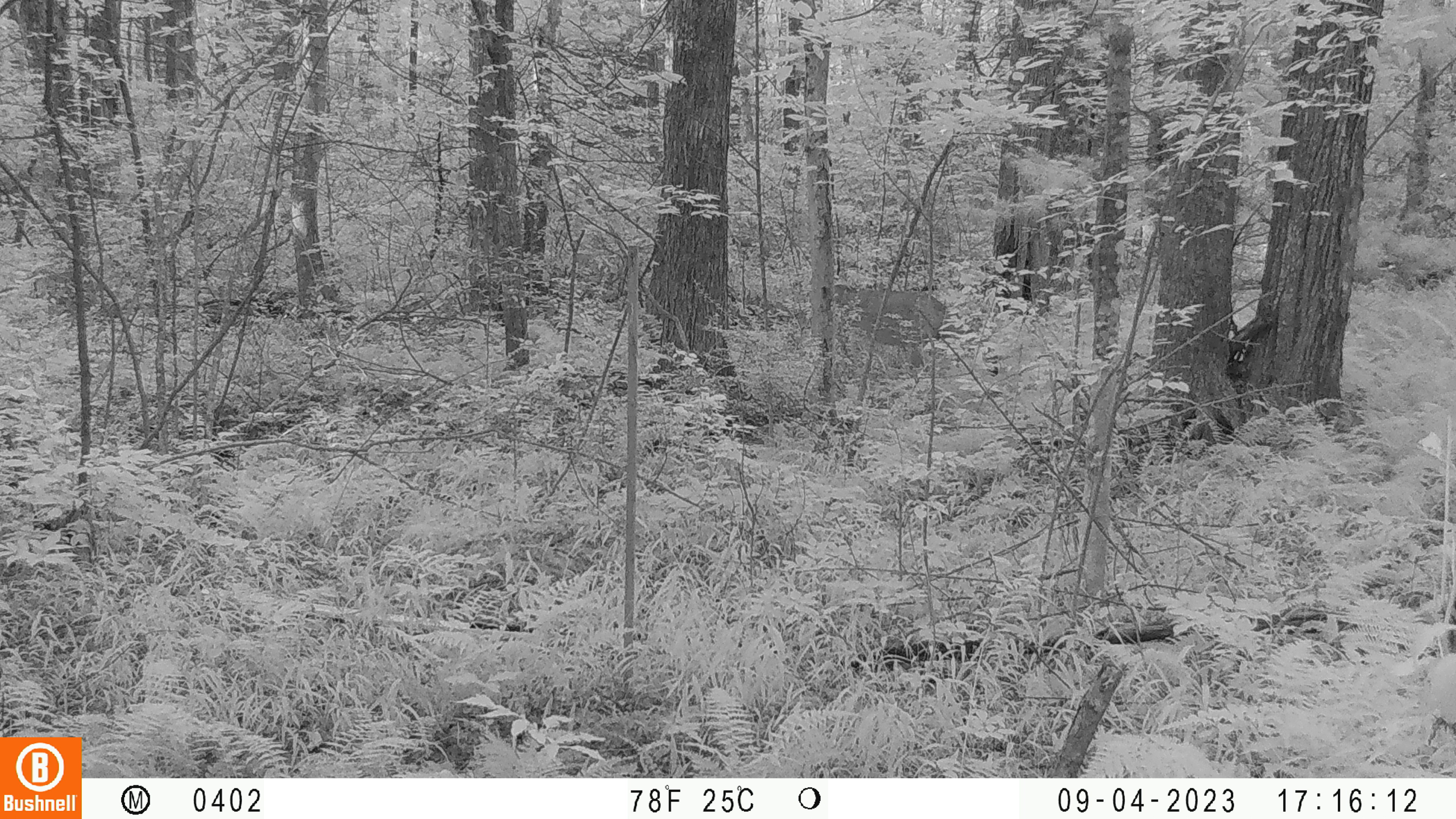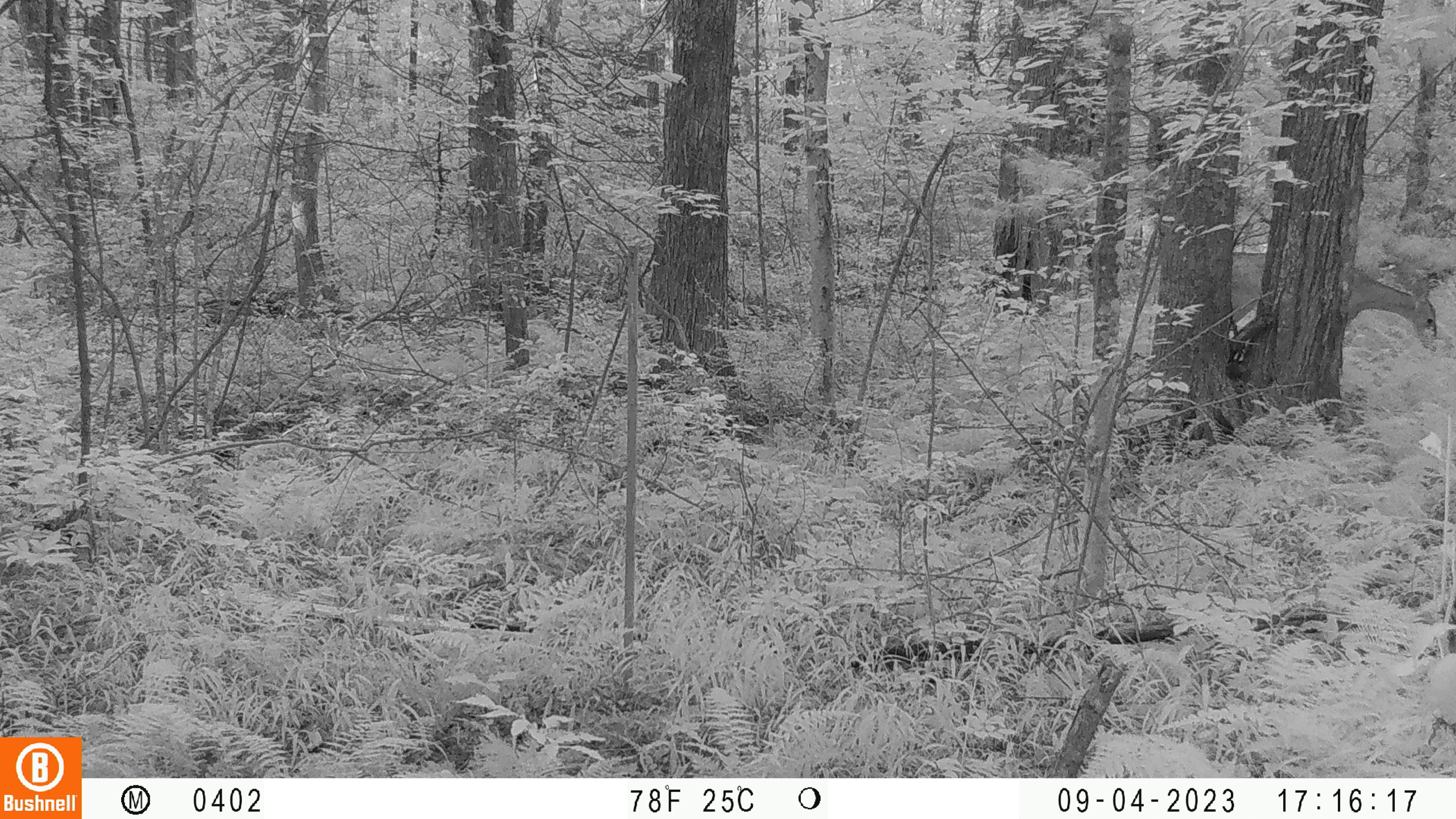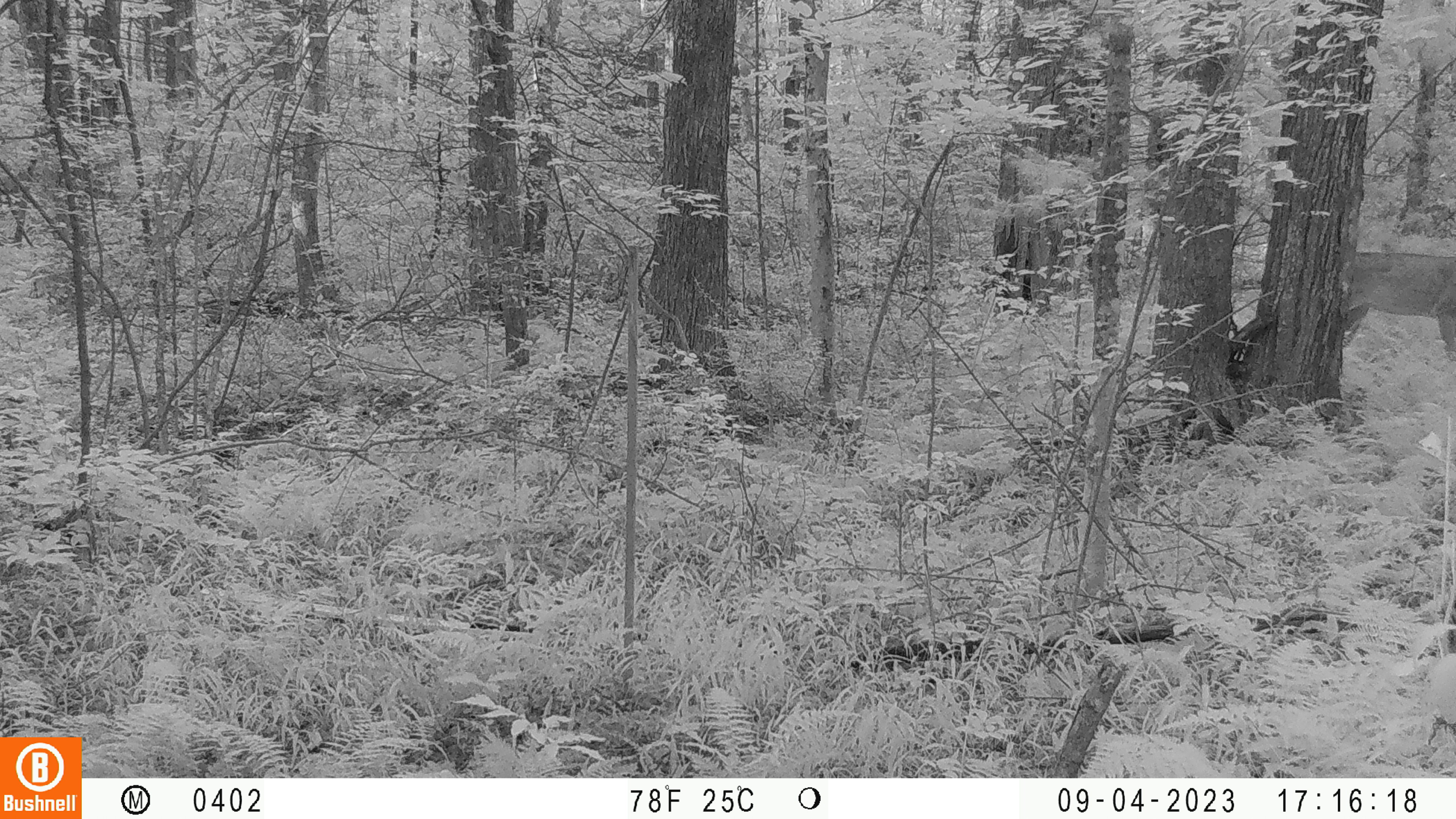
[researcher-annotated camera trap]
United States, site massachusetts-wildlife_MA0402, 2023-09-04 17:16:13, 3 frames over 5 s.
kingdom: Animalia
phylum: Chordata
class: Mammalia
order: Artiodactyla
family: Cervidae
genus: Odocoileus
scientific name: Odocoileus virginianus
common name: white-tailed deer